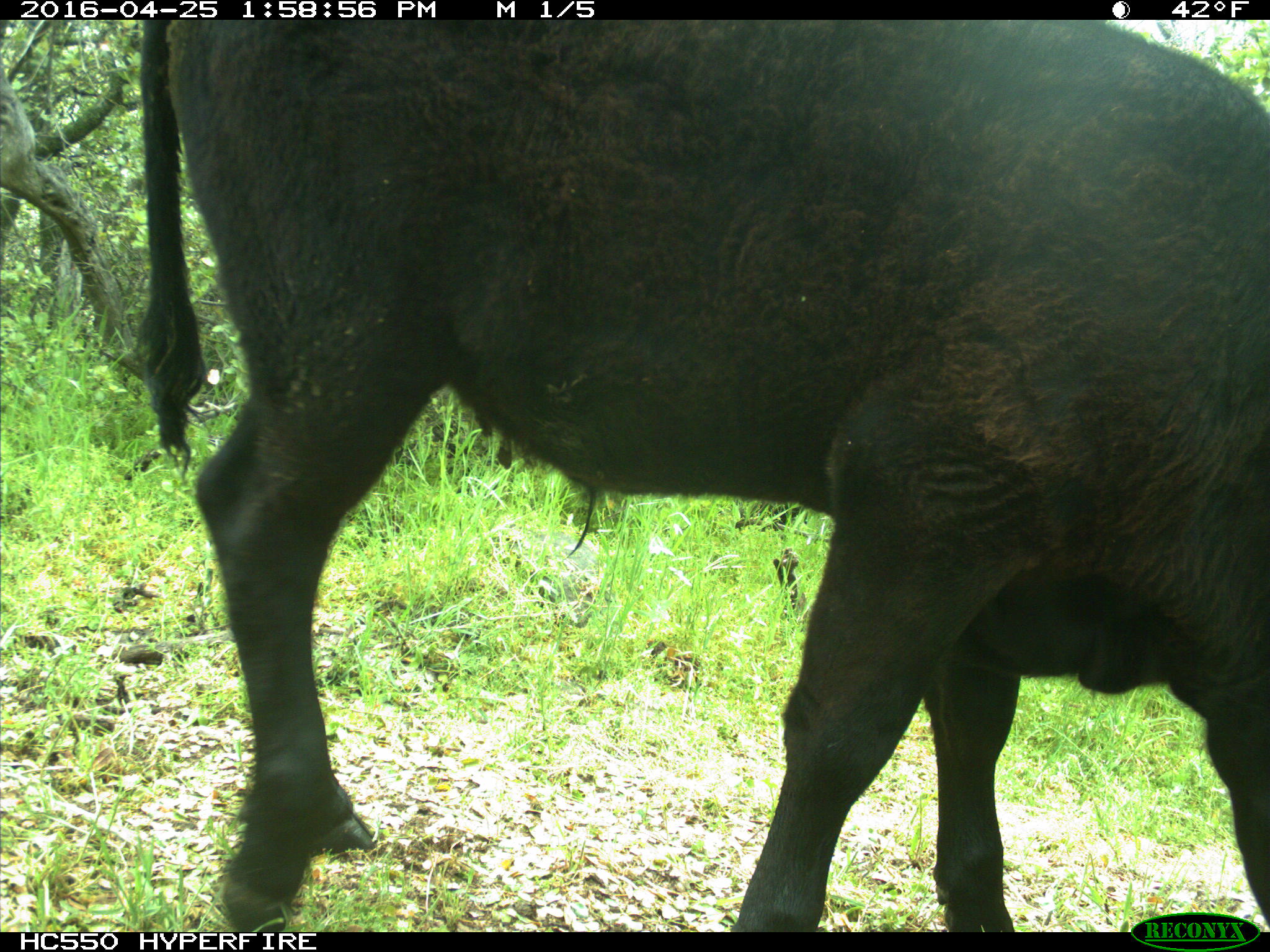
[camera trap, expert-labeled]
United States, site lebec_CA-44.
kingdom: Animalia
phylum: Chordata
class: Mammalia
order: Artiodactyla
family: Bovidae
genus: Bos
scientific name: Bos taurus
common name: domestic cow